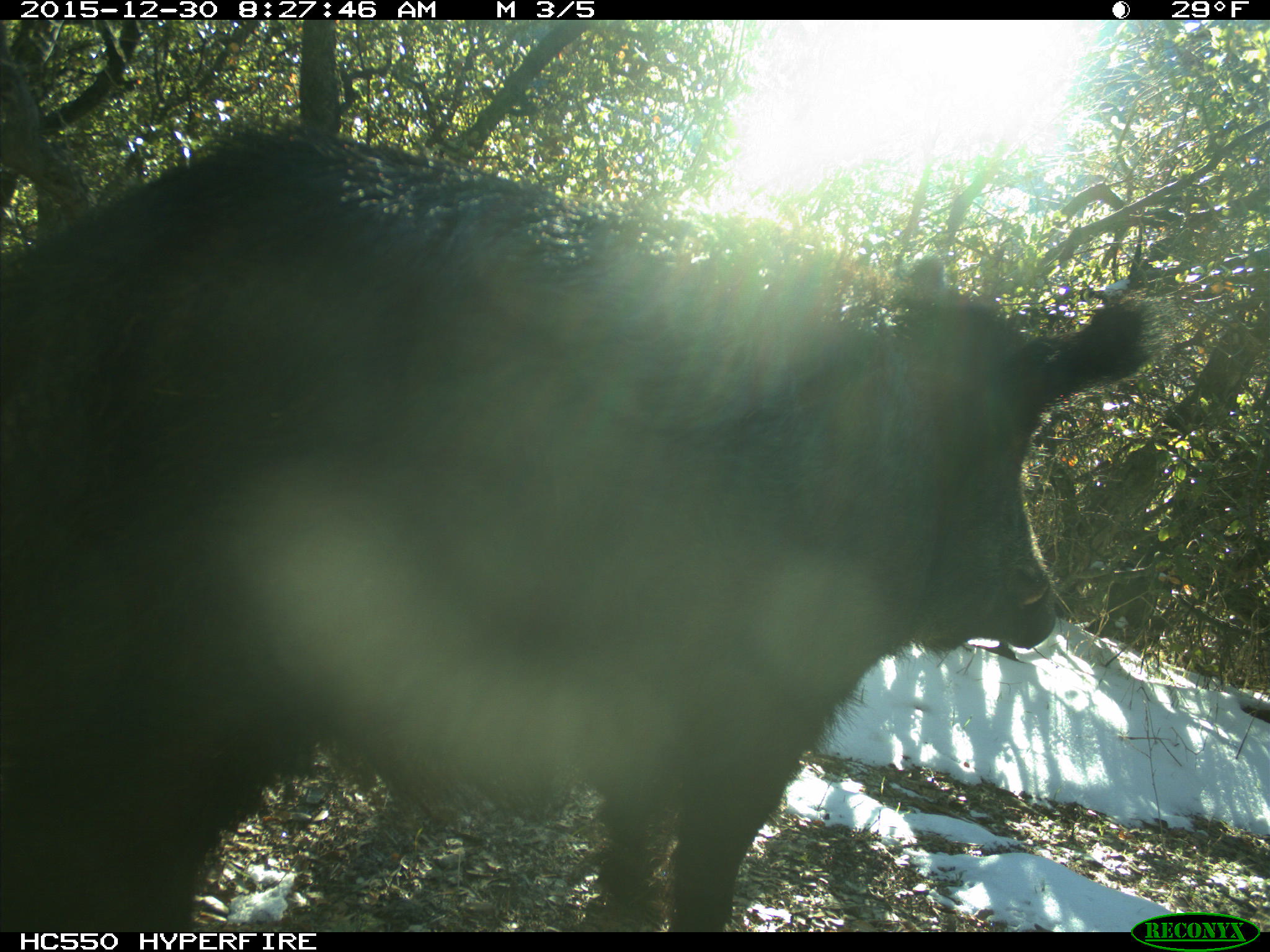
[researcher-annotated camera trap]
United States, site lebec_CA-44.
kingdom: Animalia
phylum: Chordata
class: Mammalia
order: Artiodactyla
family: Suidae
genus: Sus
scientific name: Sus scrofa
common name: wild boar